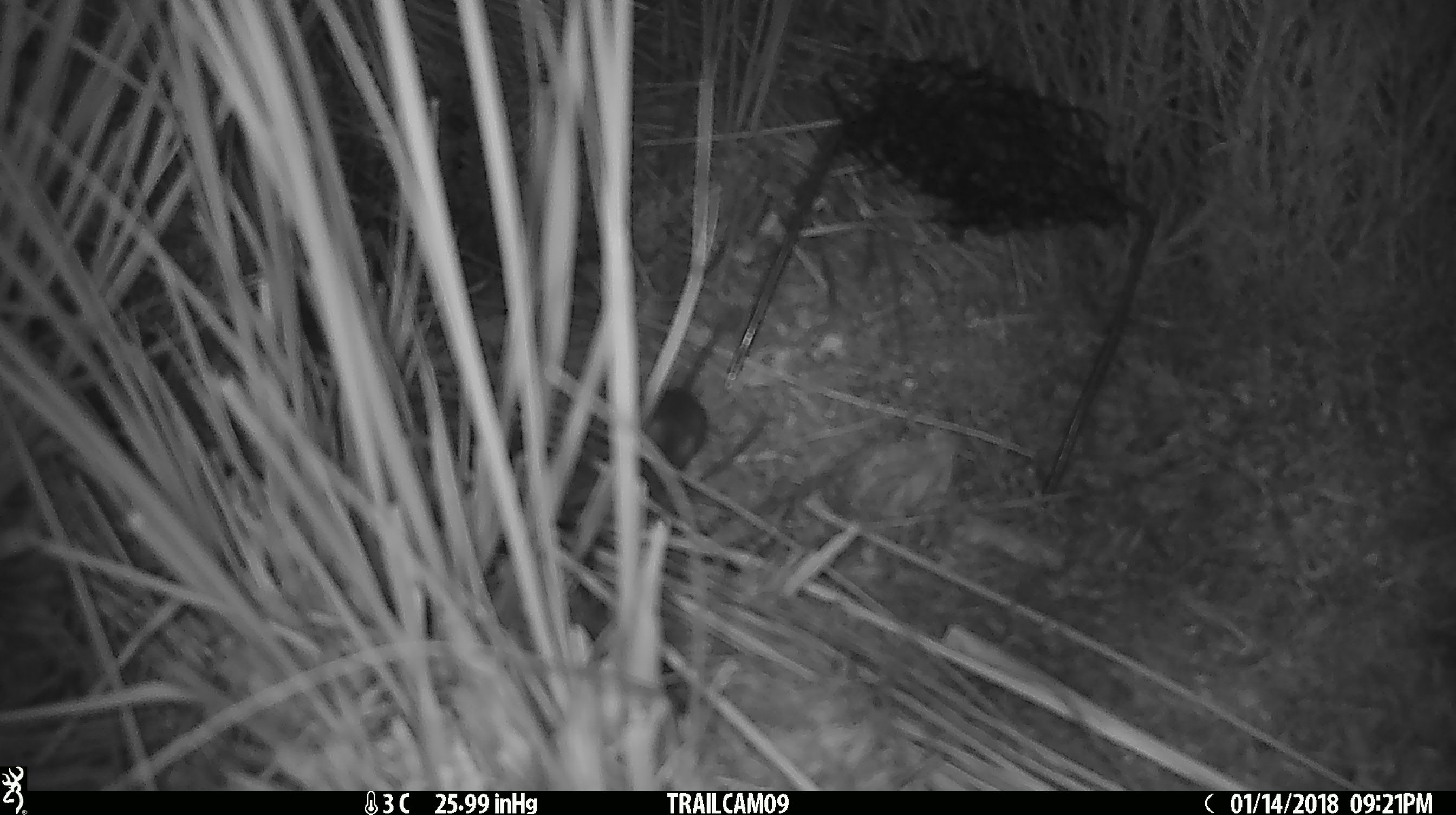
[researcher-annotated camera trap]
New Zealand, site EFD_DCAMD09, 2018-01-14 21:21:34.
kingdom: Animalia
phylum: Chordata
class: Mammalia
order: Rodentia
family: Muridae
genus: Mus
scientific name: Mus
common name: mouse